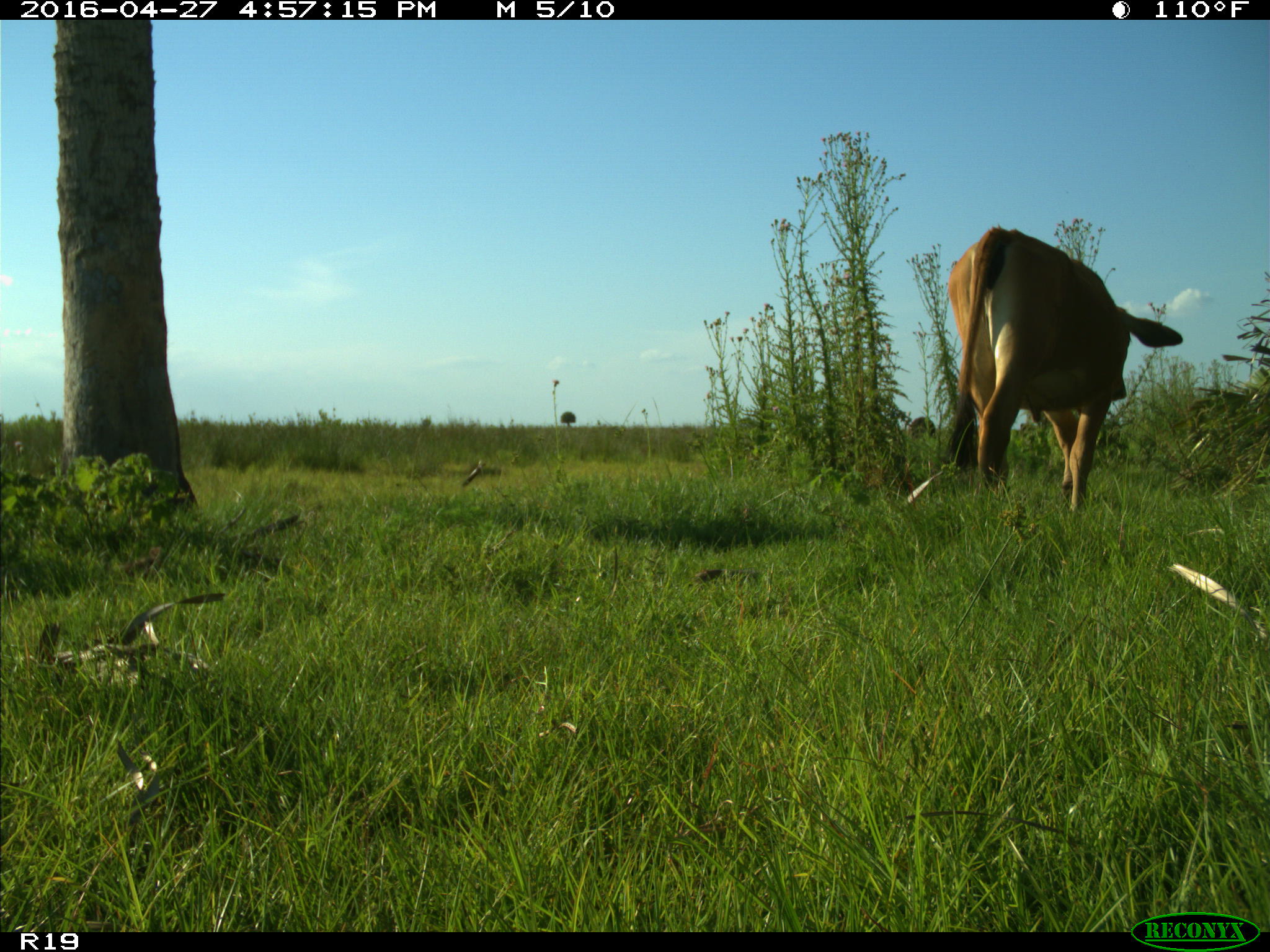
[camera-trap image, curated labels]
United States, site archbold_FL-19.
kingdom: Animalia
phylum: Chordata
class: Mammalia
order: Artiodactyla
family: Bovidae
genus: Bos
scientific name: Bos taurus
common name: domestic cow